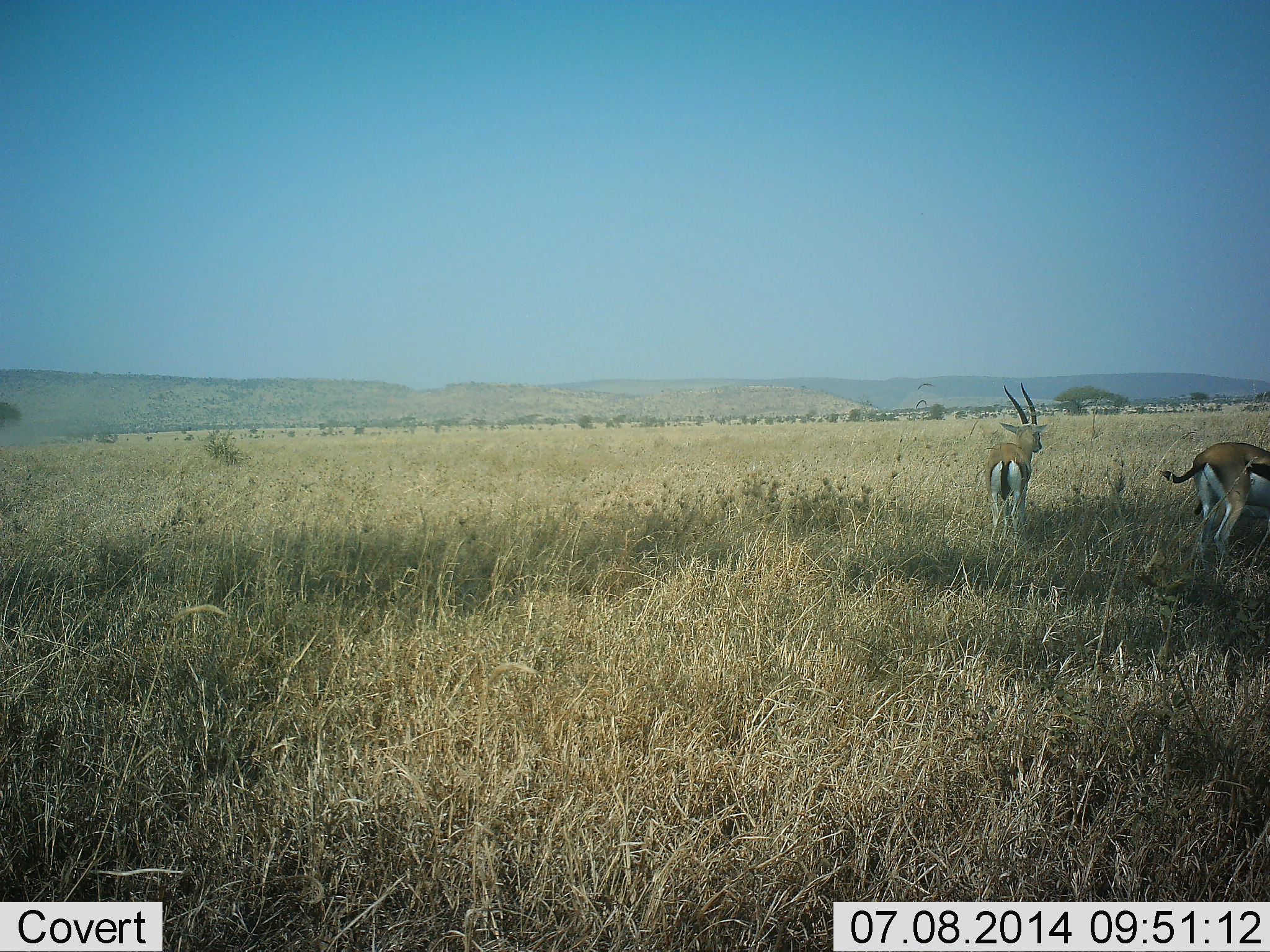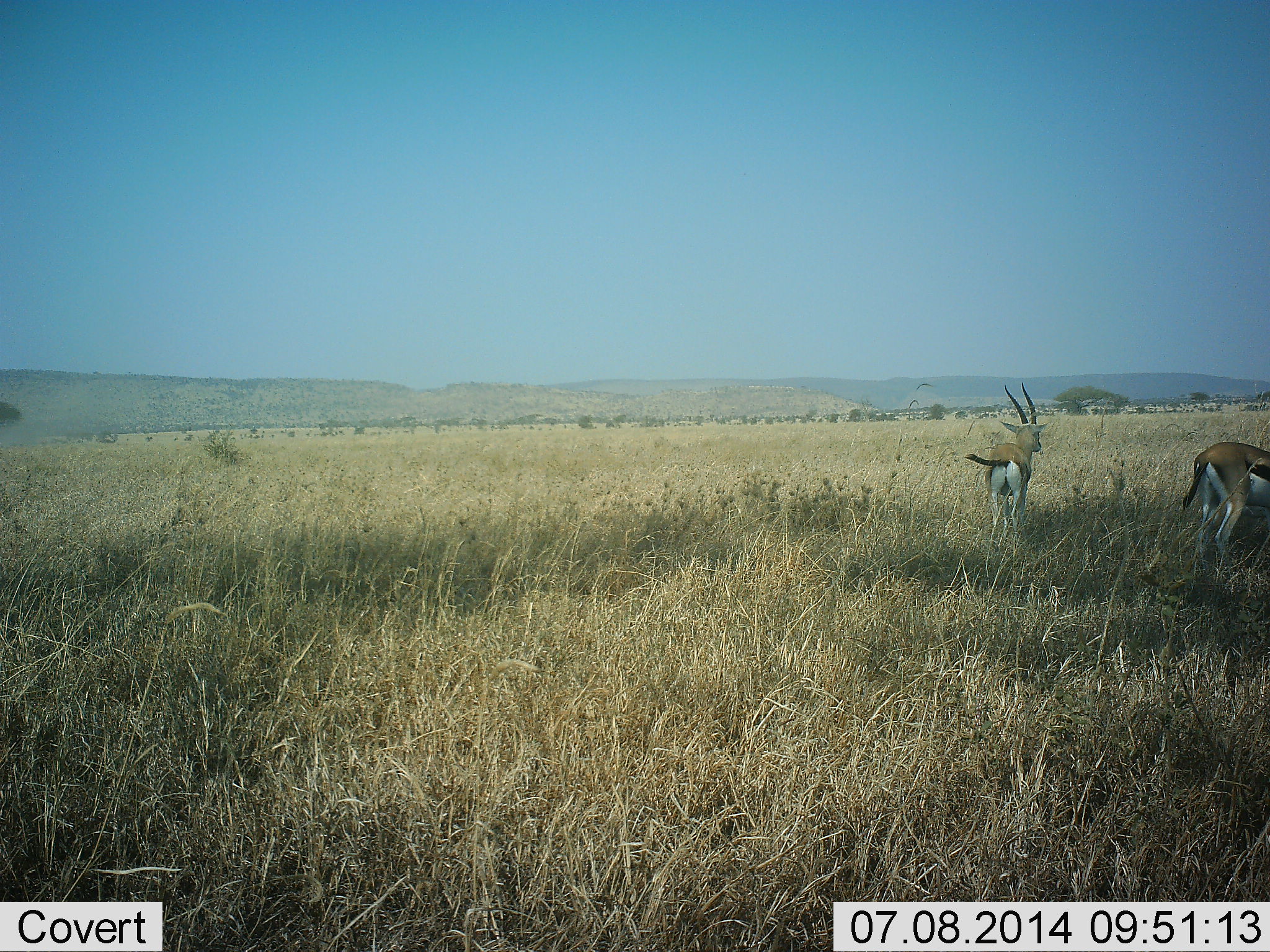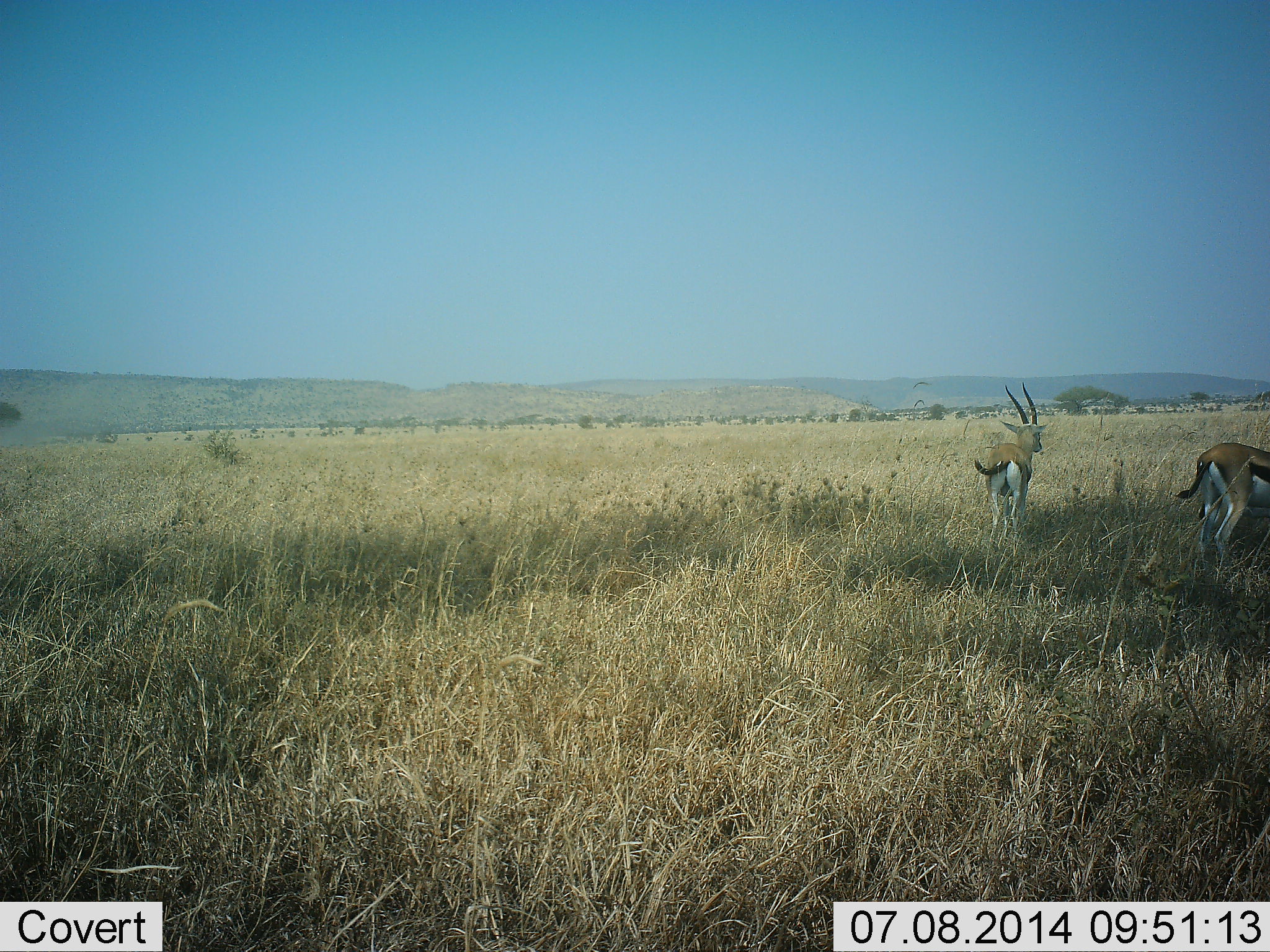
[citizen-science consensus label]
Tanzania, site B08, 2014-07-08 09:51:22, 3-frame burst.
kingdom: Animalia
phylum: Chordata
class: Mammalia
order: Artiodactyla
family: Bovidae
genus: Eudorcas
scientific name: Eudorcas thomsonii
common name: thomson's gazelle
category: gazellethomsons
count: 2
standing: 90%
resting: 0%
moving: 10%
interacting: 0%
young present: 0%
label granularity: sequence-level